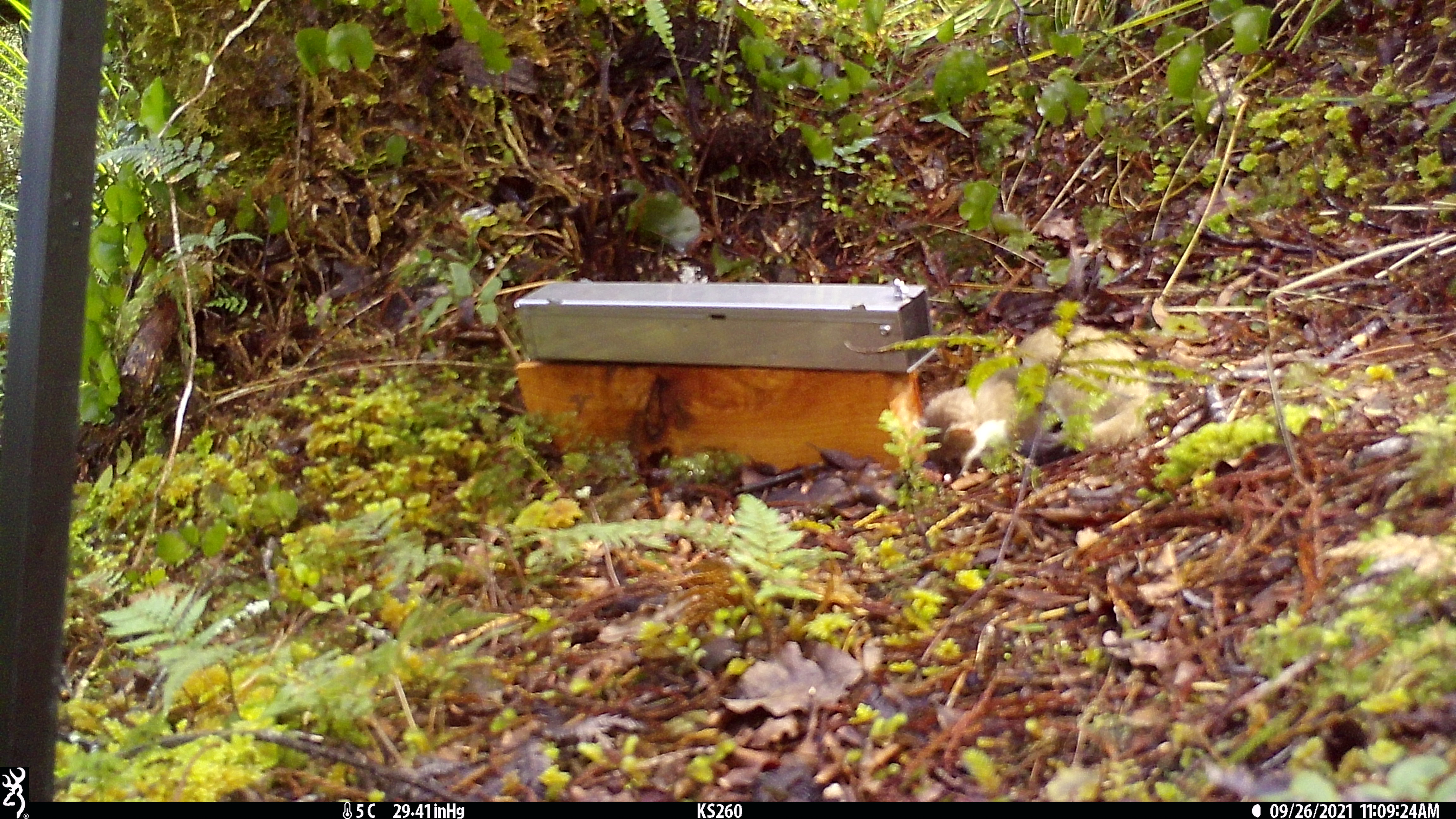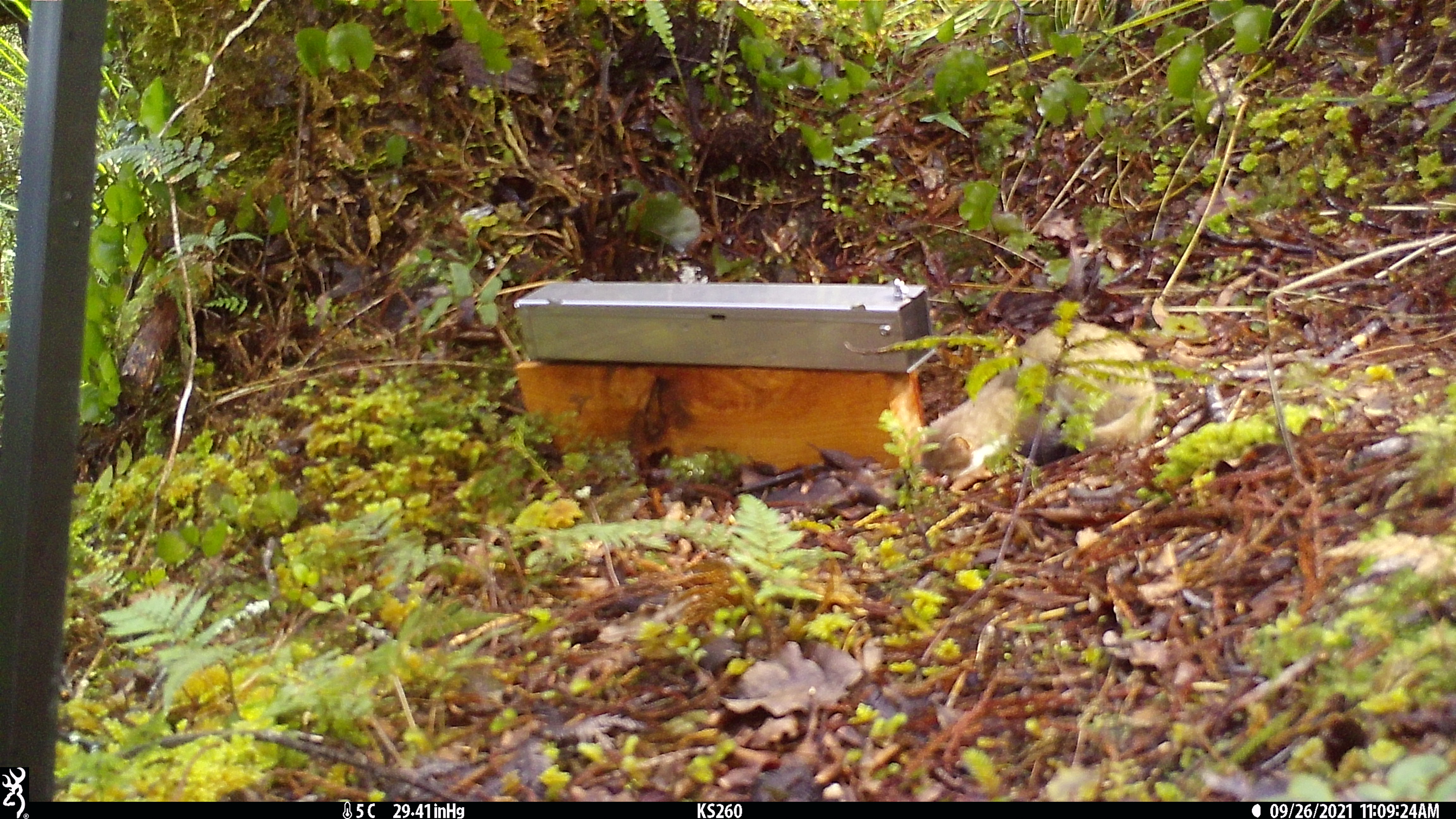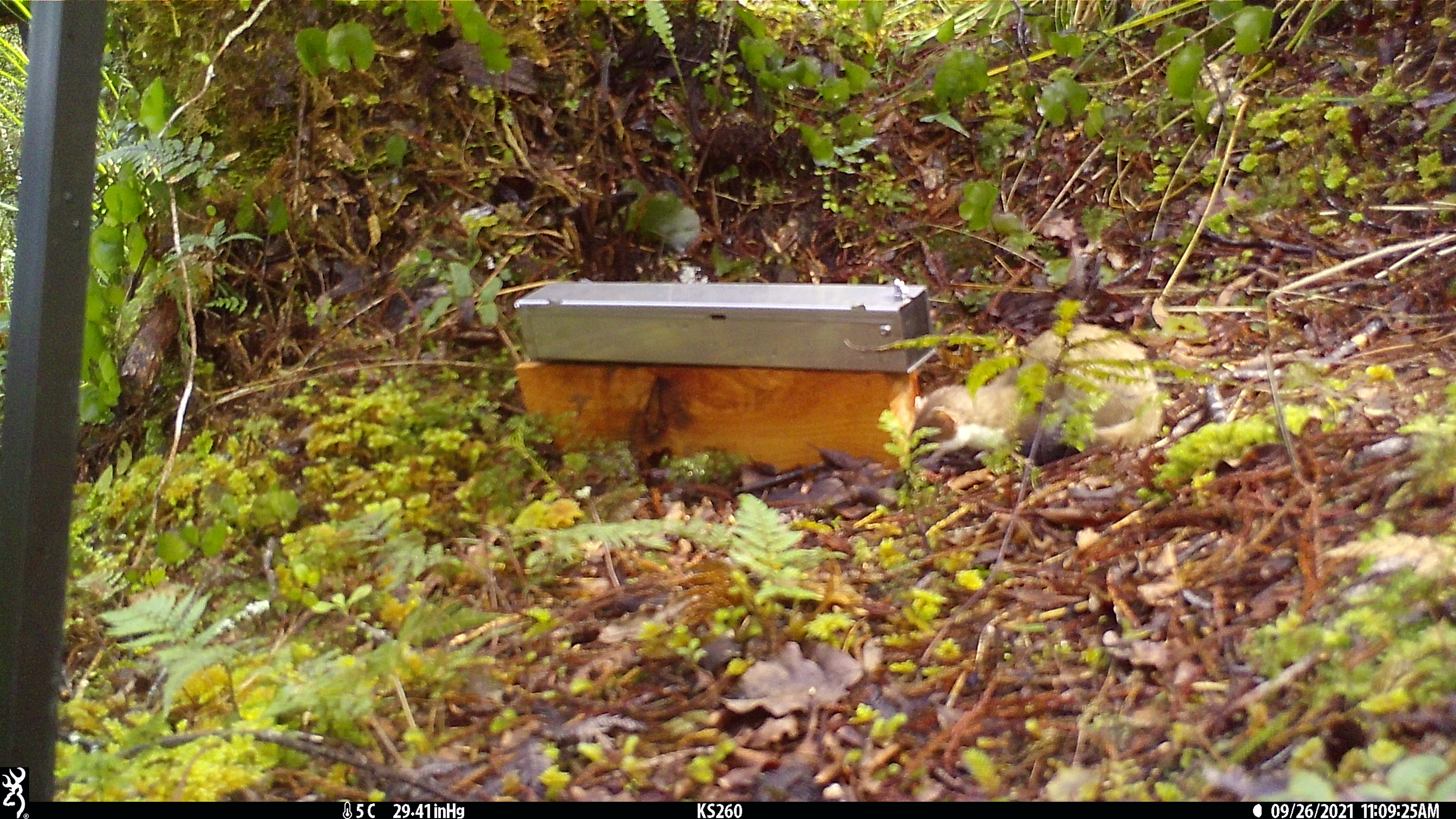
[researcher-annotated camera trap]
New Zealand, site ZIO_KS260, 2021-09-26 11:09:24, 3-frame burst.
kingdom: Animalia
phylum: Chordata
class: Mammalia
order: Carnivora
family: Mustelidae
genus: Mustela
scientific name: Mustela erminea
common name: stoat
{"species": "stoat (Mustela erminea)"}